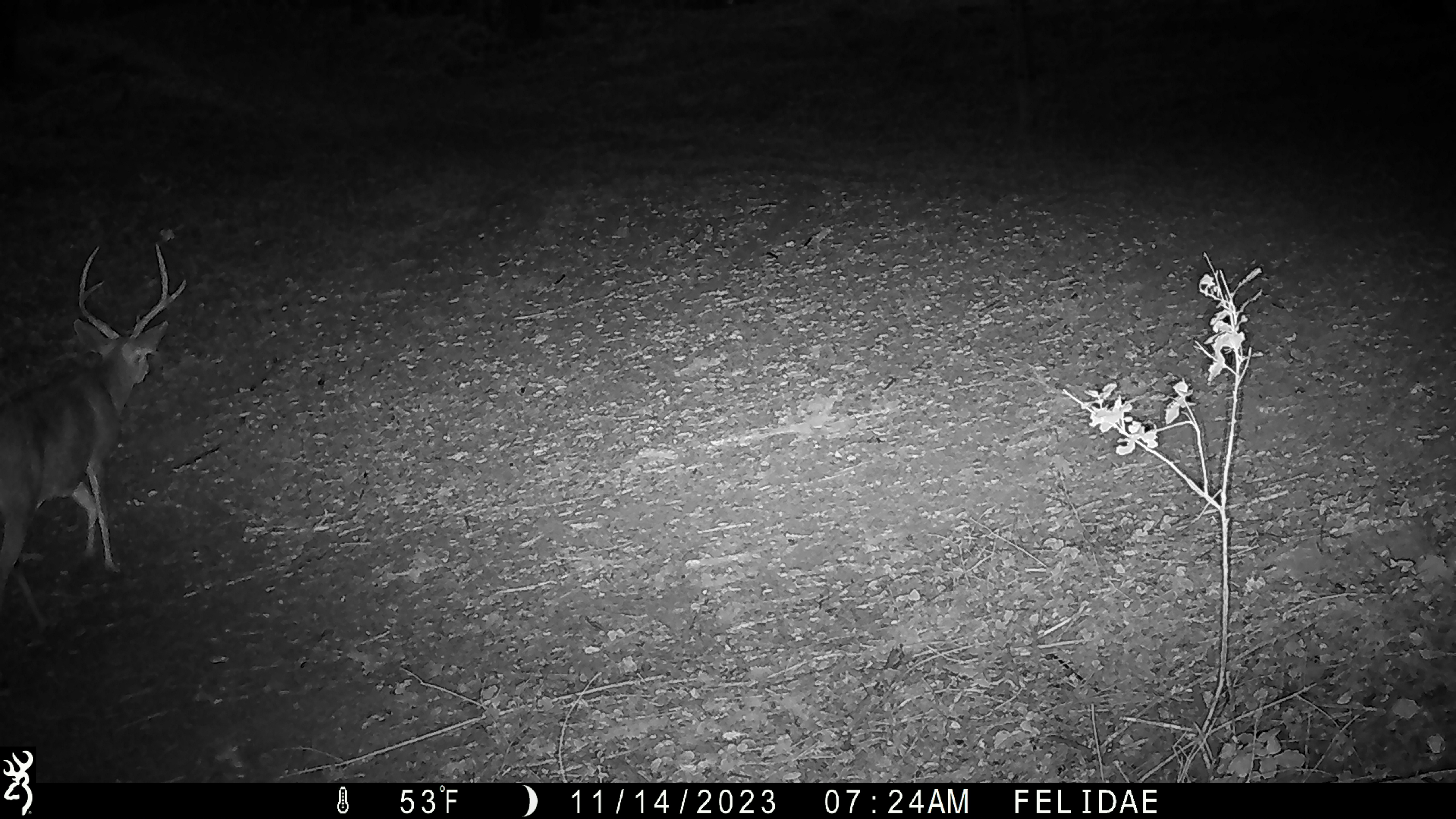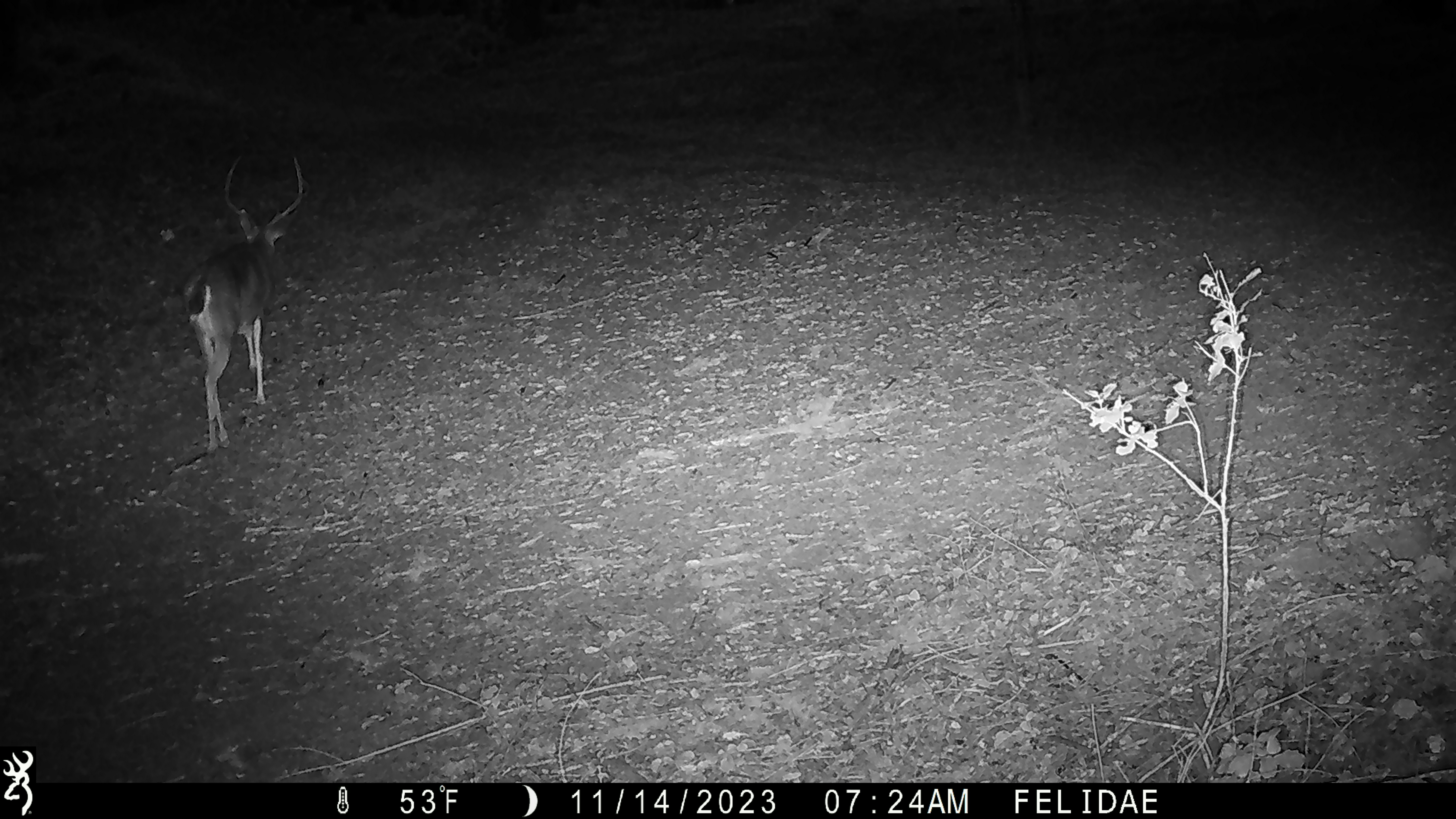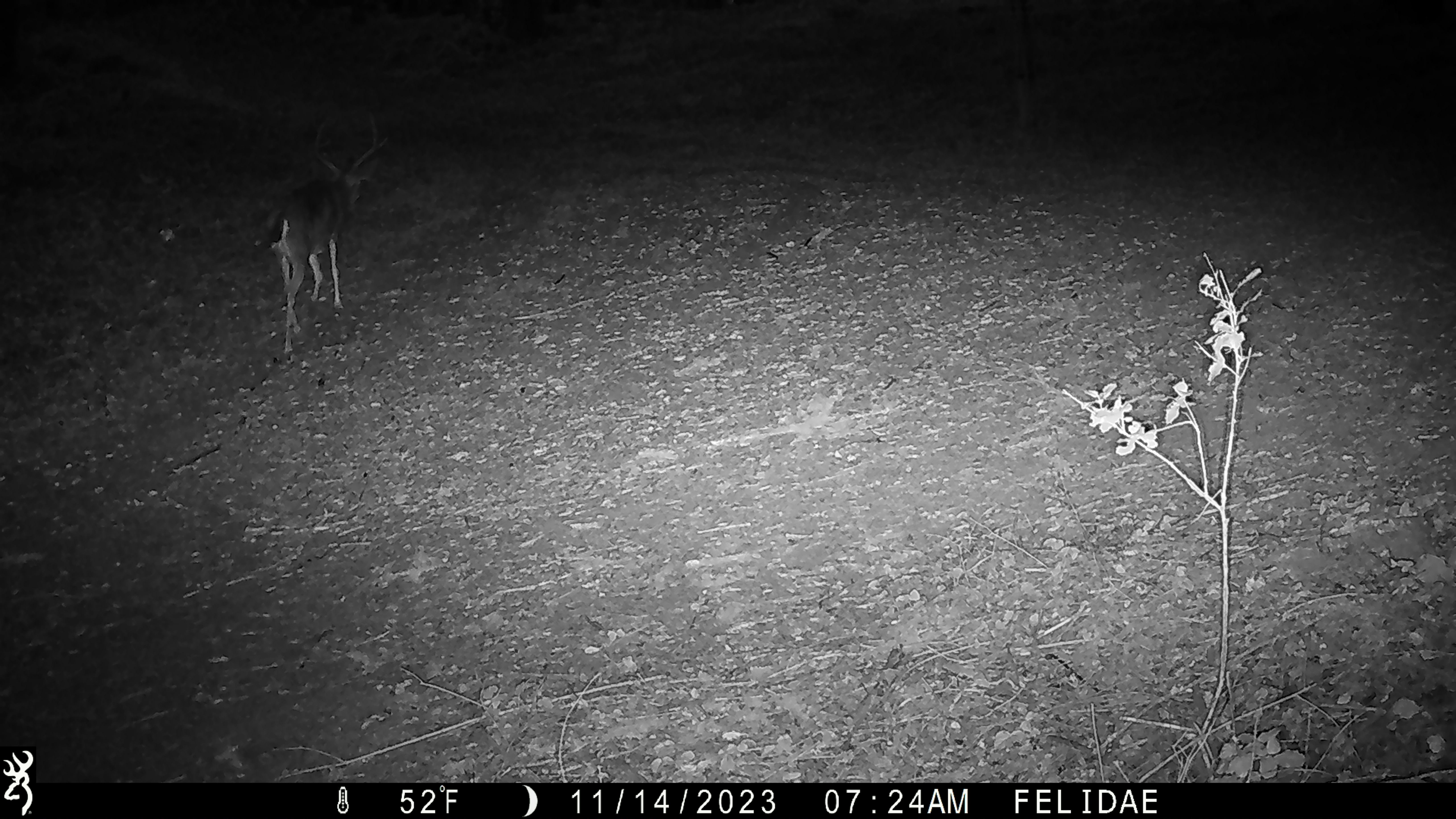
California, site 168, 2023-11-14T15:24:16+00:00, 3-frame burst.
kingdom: Animalia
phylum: Chordata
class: Mammalia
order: Artiodactyla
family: Cervidae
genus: Odocoileus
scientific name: Odocoileus hemionus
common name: mule deer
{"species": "mule deer (Odocoileus hemionus)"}